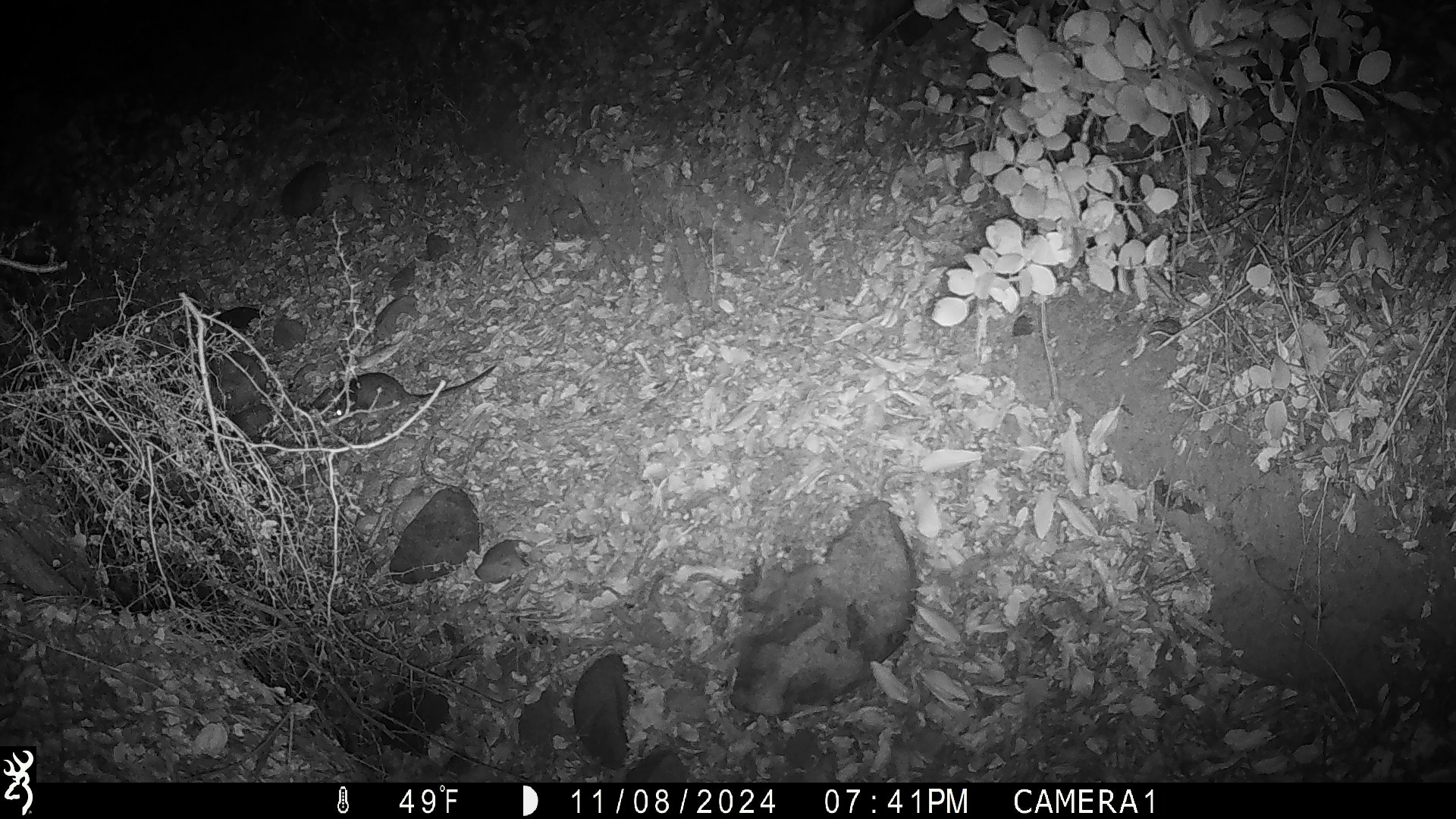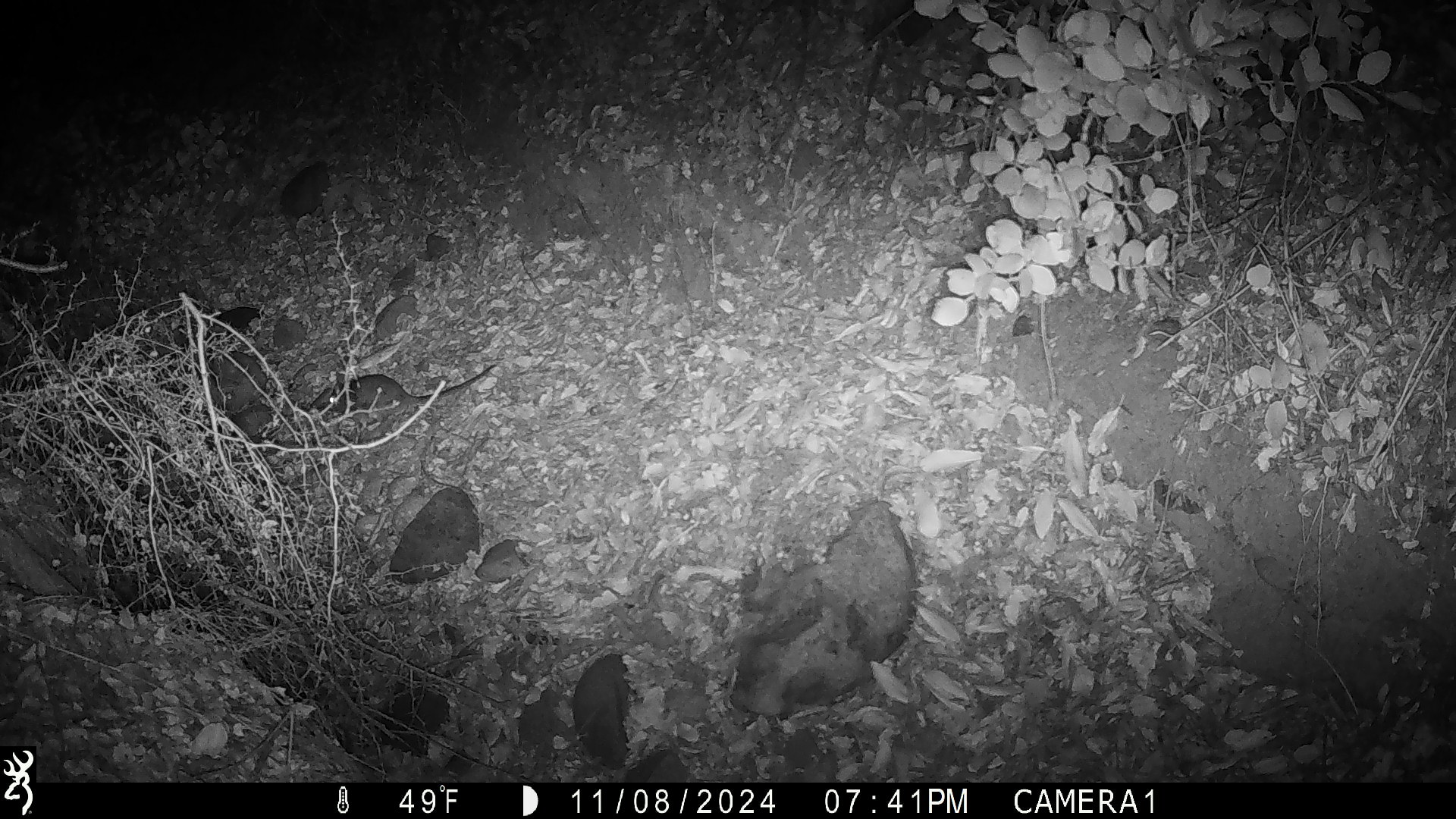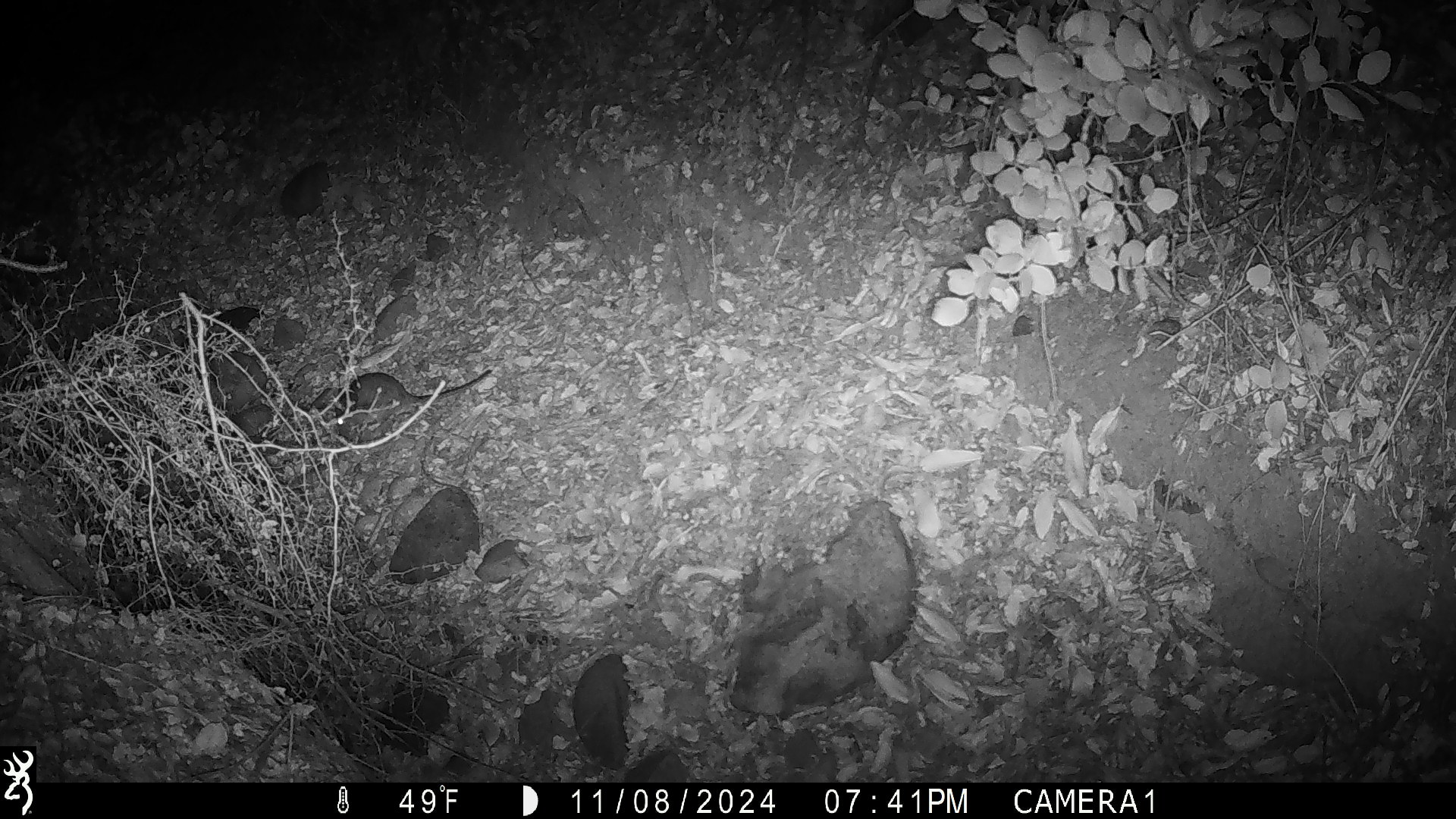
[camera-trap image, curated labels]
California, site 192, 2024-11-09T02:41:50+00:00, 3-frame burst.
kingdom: Animalia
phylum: Chordata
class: Mammalia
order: Rodentia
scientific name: Rodentia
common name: mouse or rat